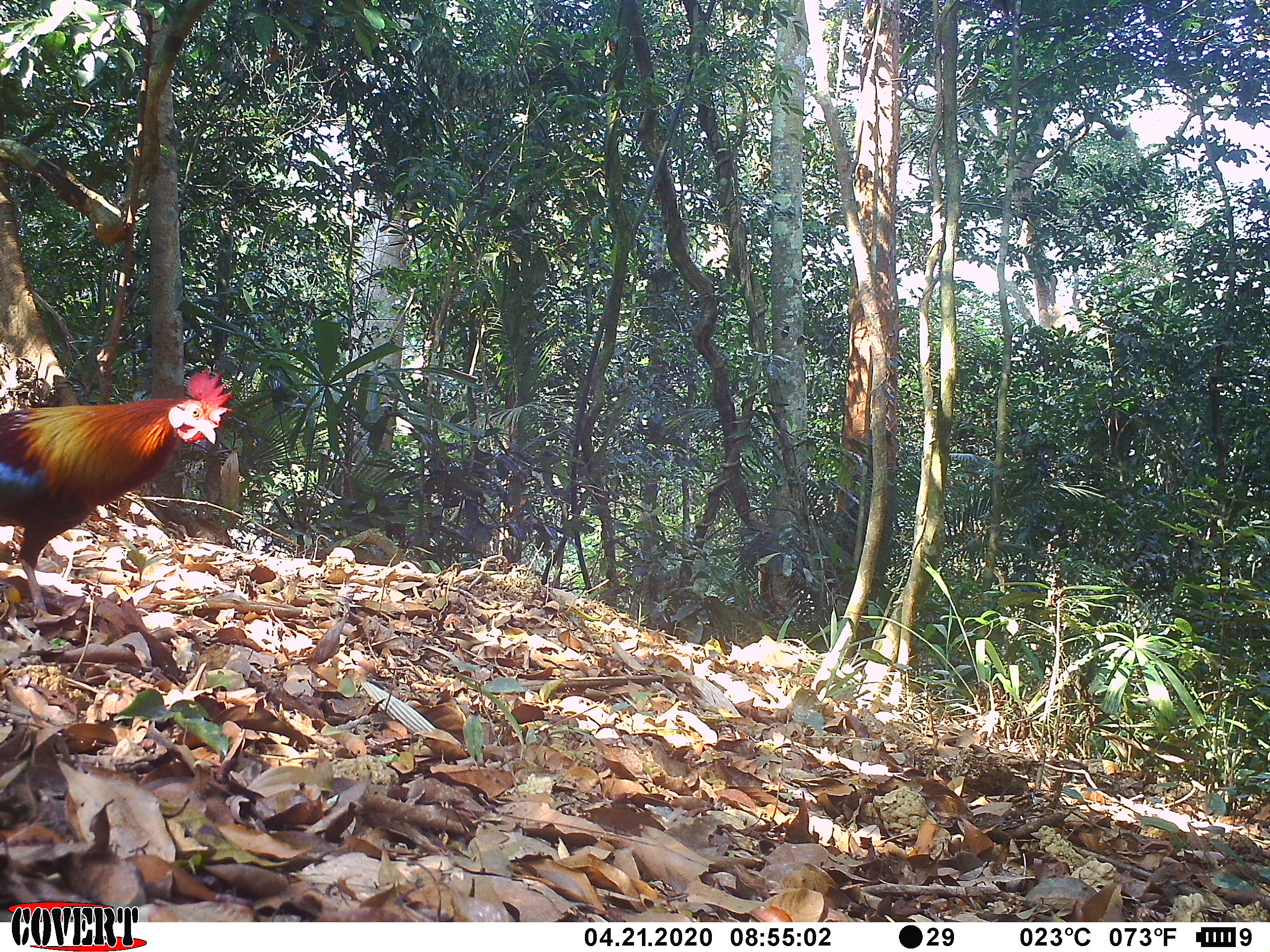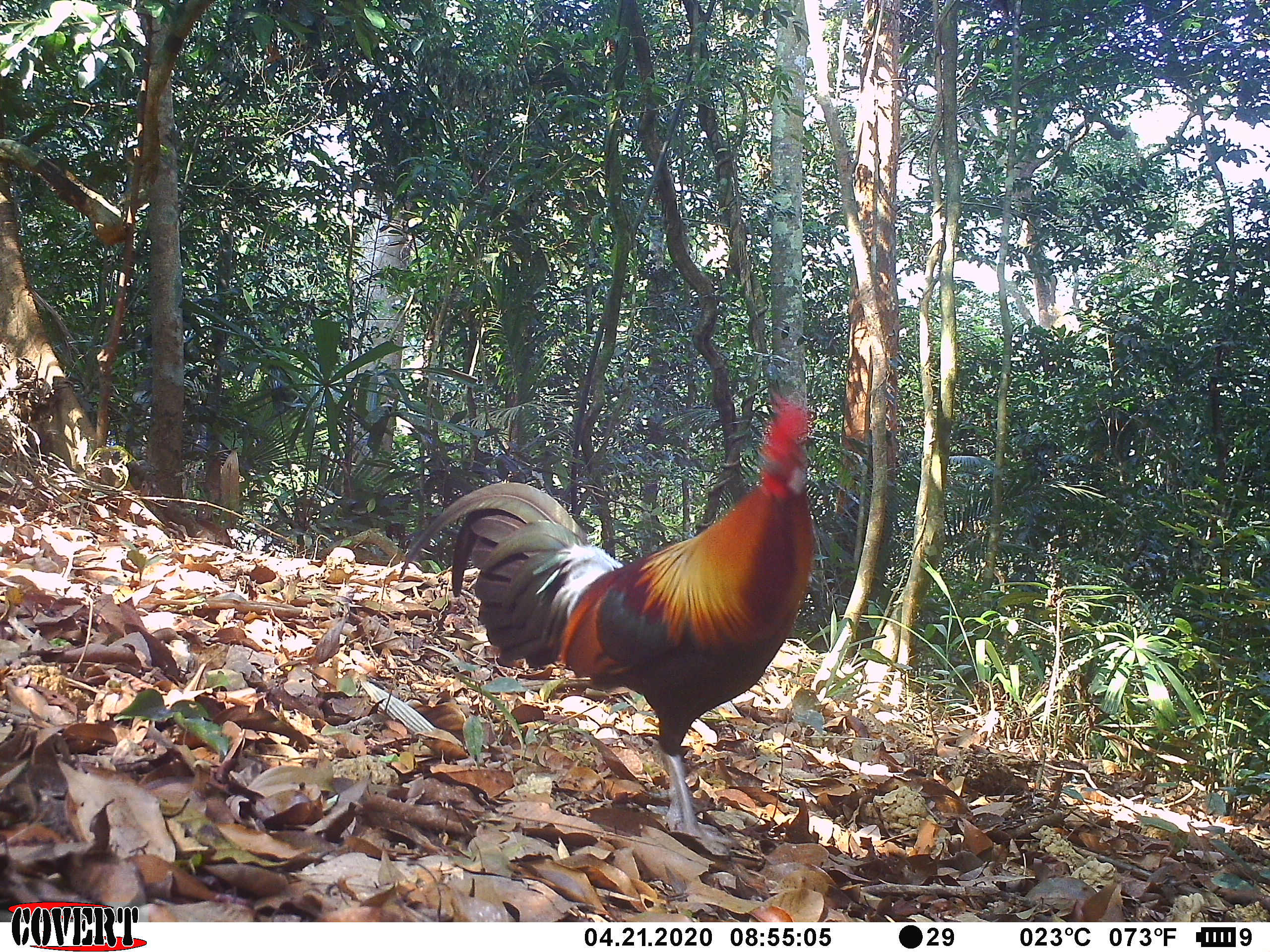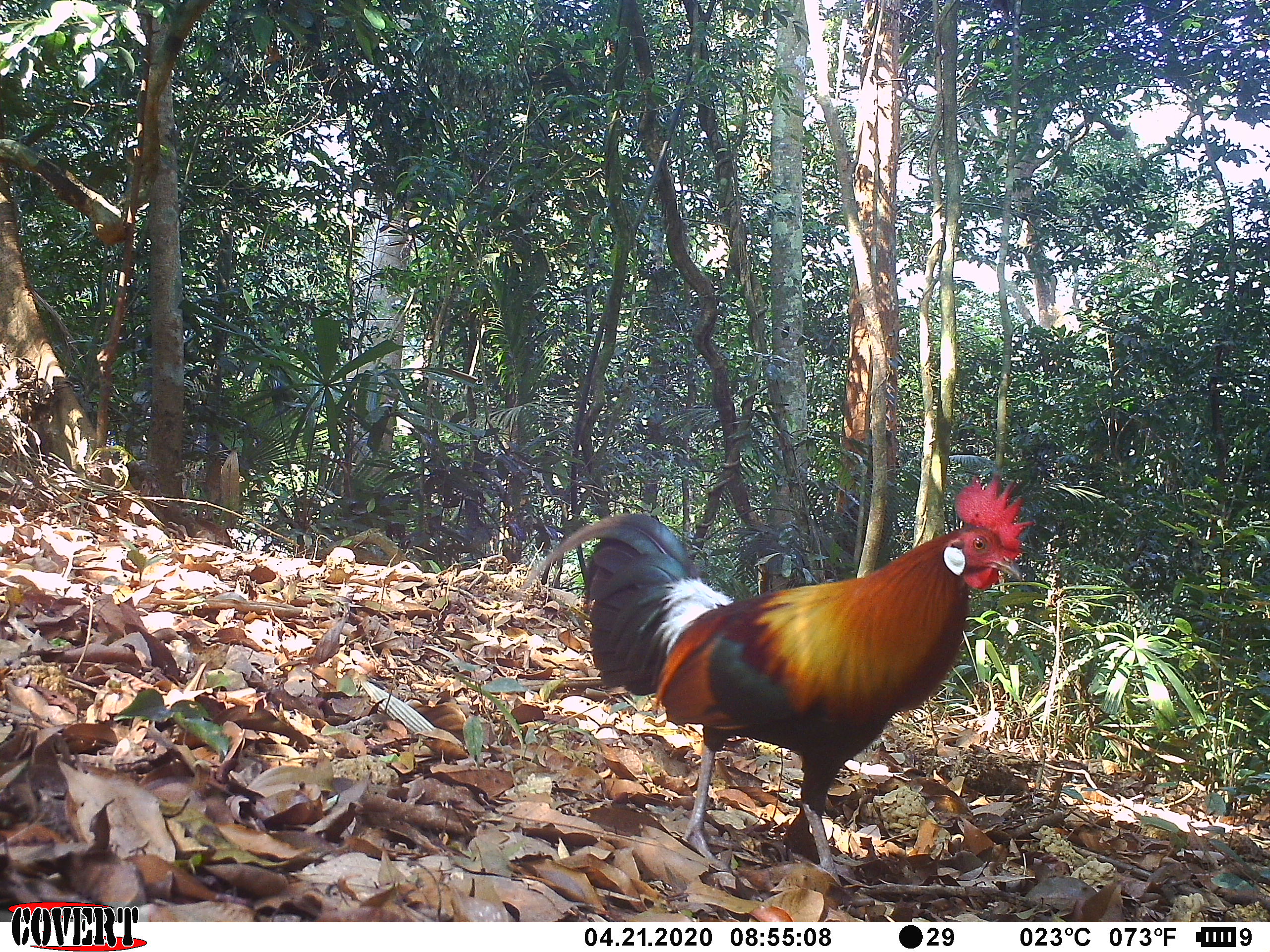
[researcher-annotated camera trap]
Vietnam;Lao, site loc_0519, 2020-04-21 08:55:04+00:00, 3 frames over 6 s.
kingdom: Animalia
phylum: Chordata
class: Aves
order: Galliformes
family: Phasianidae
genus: Gallus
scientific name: Gallus gallus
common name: red junglefowl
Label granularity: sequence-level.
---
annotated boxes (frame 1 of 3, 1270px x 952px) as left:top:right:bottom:
red junglefowl: 0:369:237:613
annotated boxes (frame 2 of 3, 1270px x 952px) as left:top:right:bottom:
red junglefowl: 396:386:813:857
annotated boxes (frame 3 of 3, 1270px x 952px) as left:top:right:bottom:
red junglefowl: 508:471:1034:886